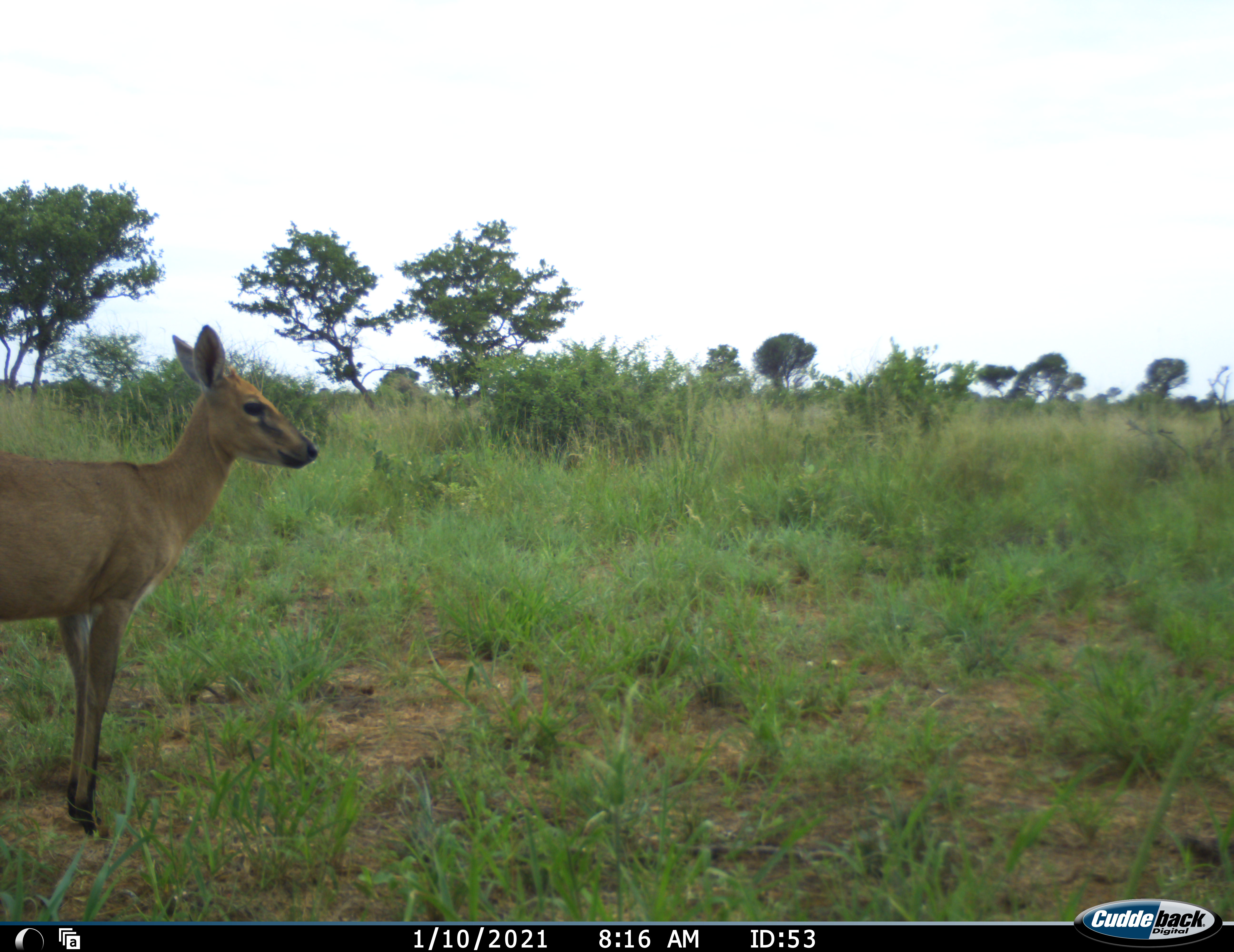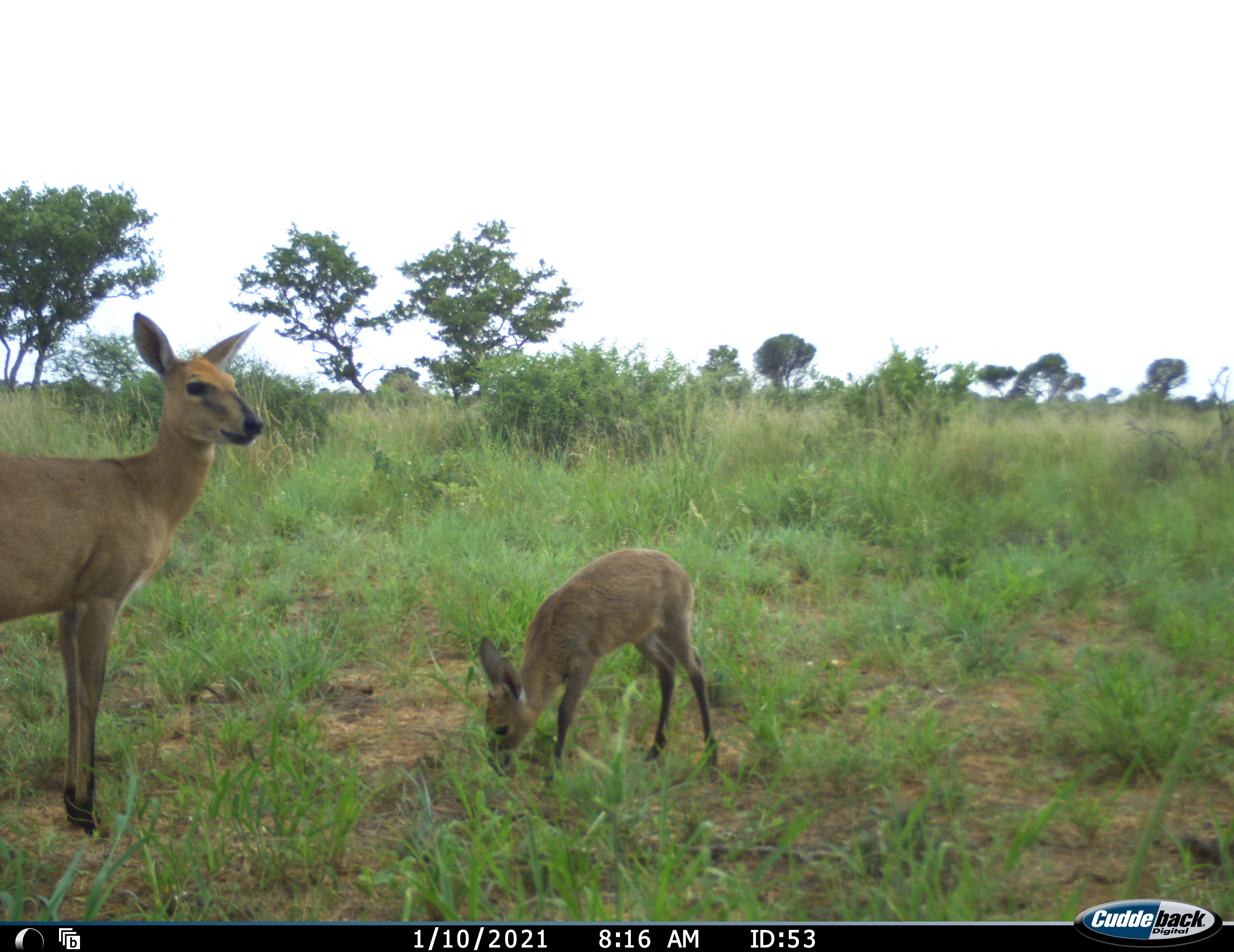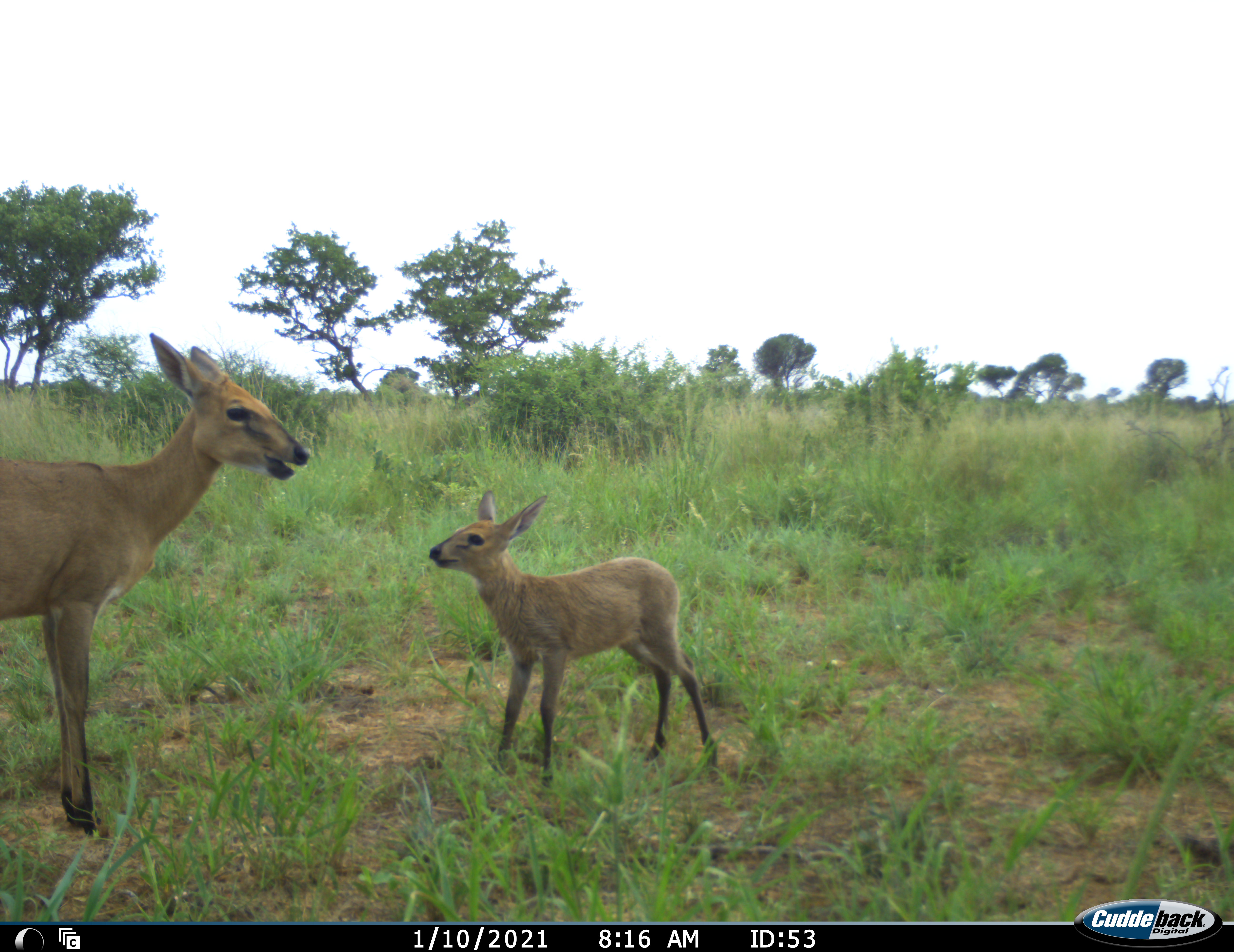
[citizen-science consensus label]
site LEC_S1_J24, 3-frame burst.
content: unidentified animal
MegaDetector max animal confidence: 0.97